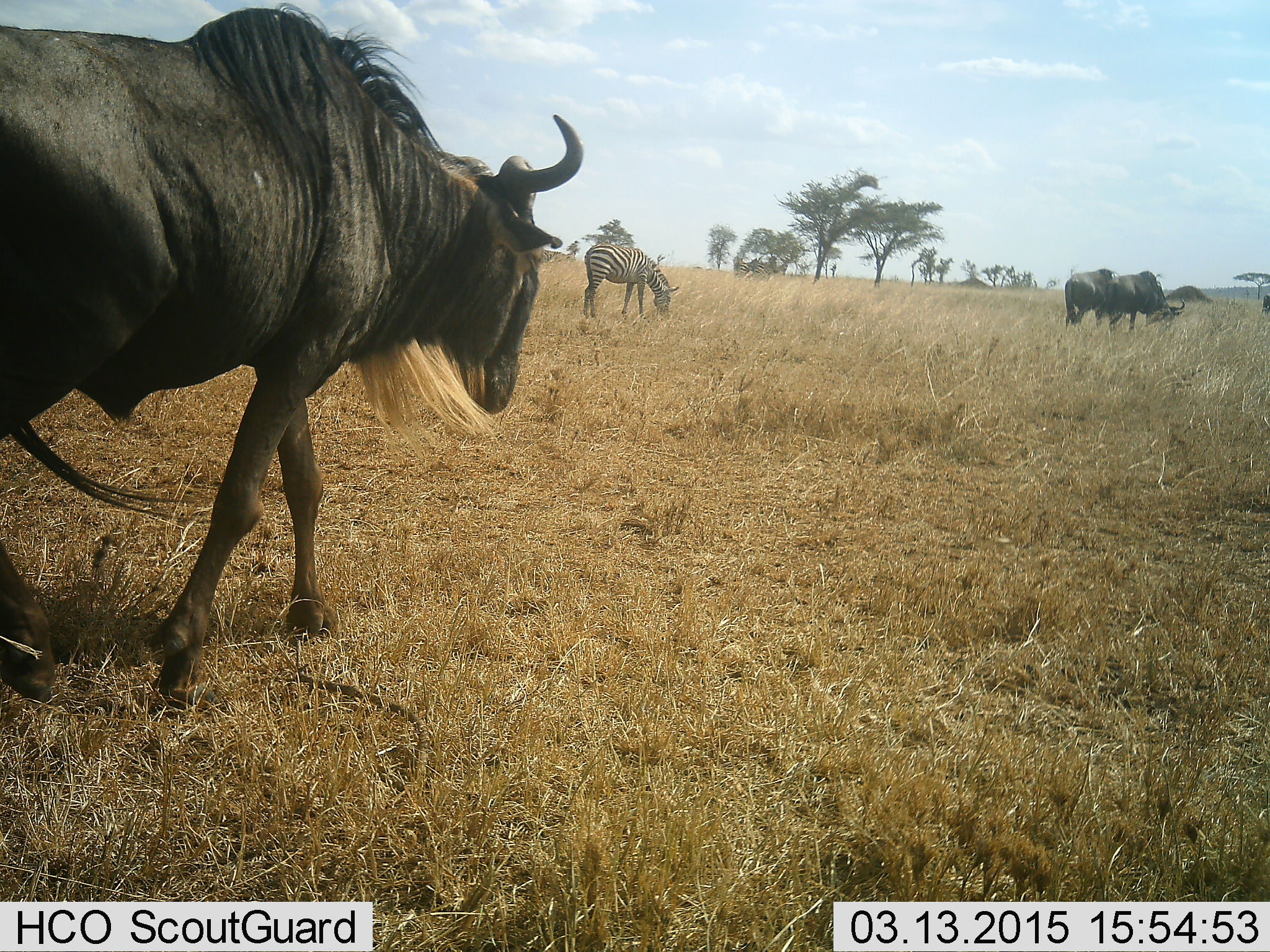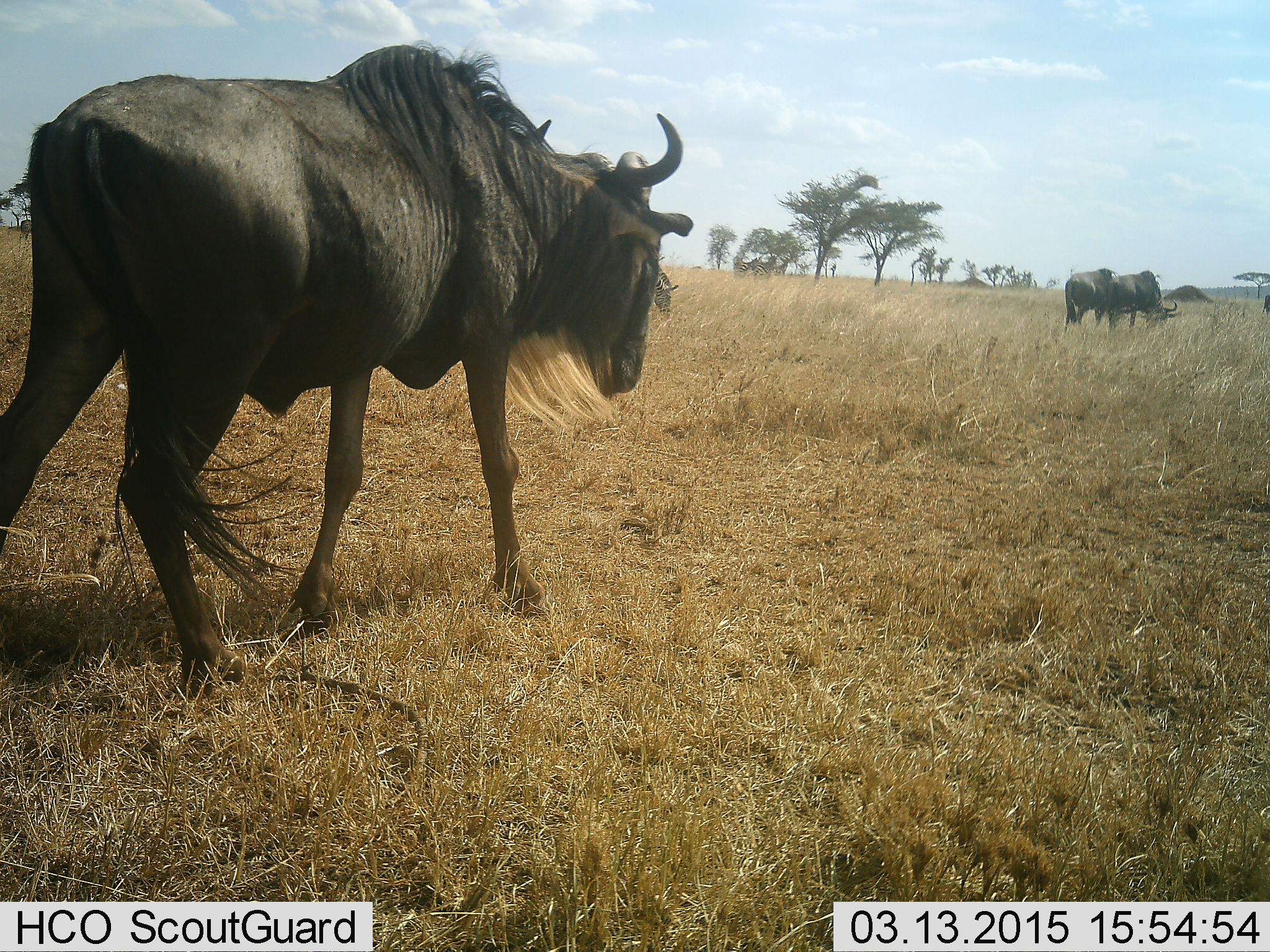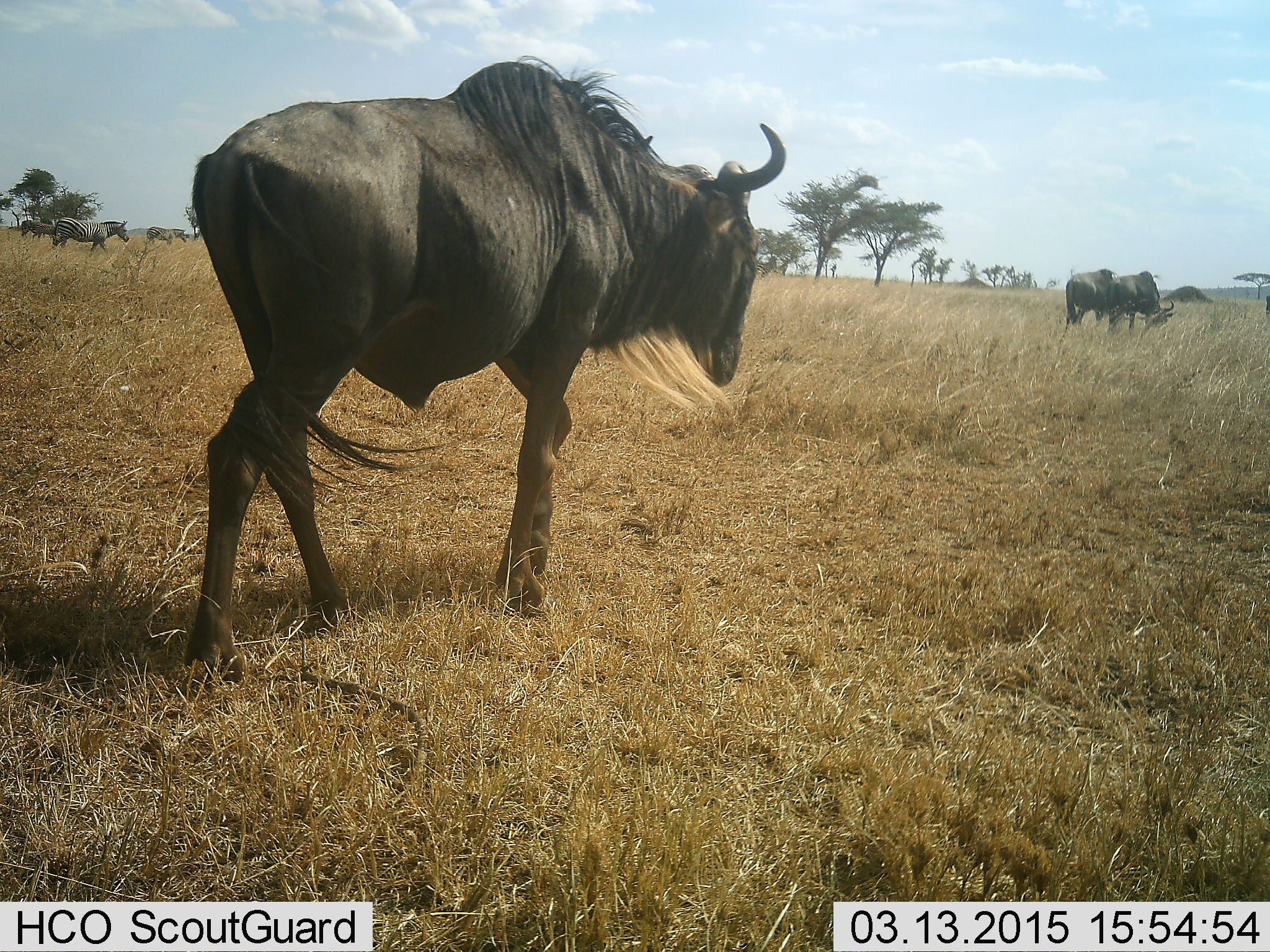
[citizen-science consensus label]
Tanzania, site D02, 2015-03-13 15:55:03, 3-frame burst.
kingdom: Animalia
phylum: Chordata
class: Mammalia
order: Artiodactyla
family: Bovidae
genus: Connochaetes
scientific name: Connochaetes taurinus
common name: blue wildebeest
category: wildebeest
Wildebeest (blue wildebeest) (Connochaetes taurinus), count 3. Behavior (volunteer vote fractions): standing 17%, resting 0%, moving 94%, interacting 0%. Young present (vote fraction): 0%. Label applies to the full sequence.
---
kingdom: Animalia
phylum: Chordata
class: Mammalia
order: Perissodactyla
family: Equidae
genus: Equus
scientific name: Equus quagga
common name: plains zebra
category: zebra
Zebra (plains zebra) (Equus quagga), count 2. Behavior (volunteer vote fractions): standing 40%, resting 0%, moving 20%, interacting 0%. Young present (vote fraction): 0%. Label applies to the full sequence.